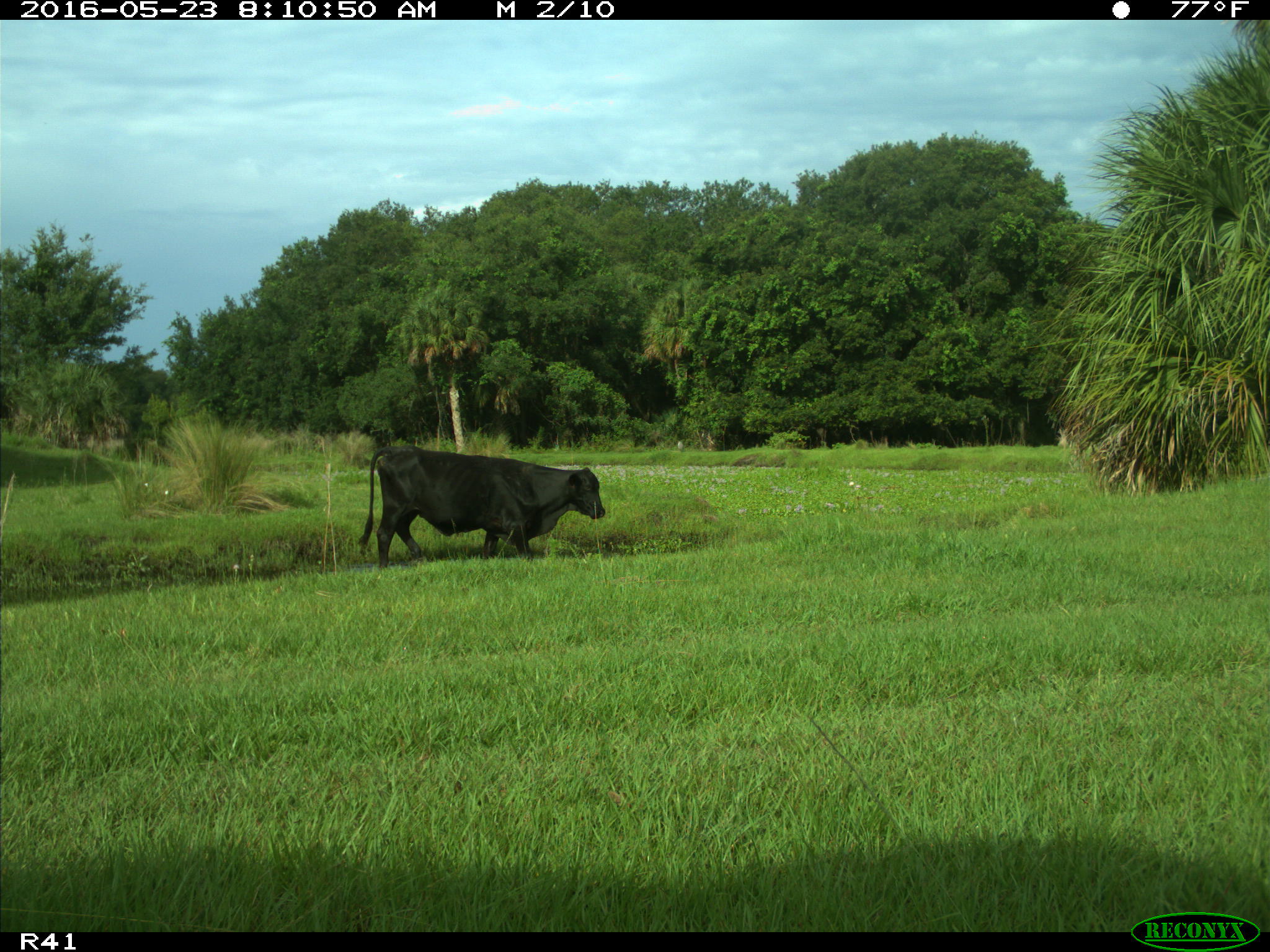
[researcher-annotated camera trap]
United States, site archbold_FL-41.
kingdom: Animalia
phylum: Chordata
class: Mammalia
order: Artiodactyla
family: Bovidae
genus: Bos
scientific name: Bos taurus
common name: domestic cow